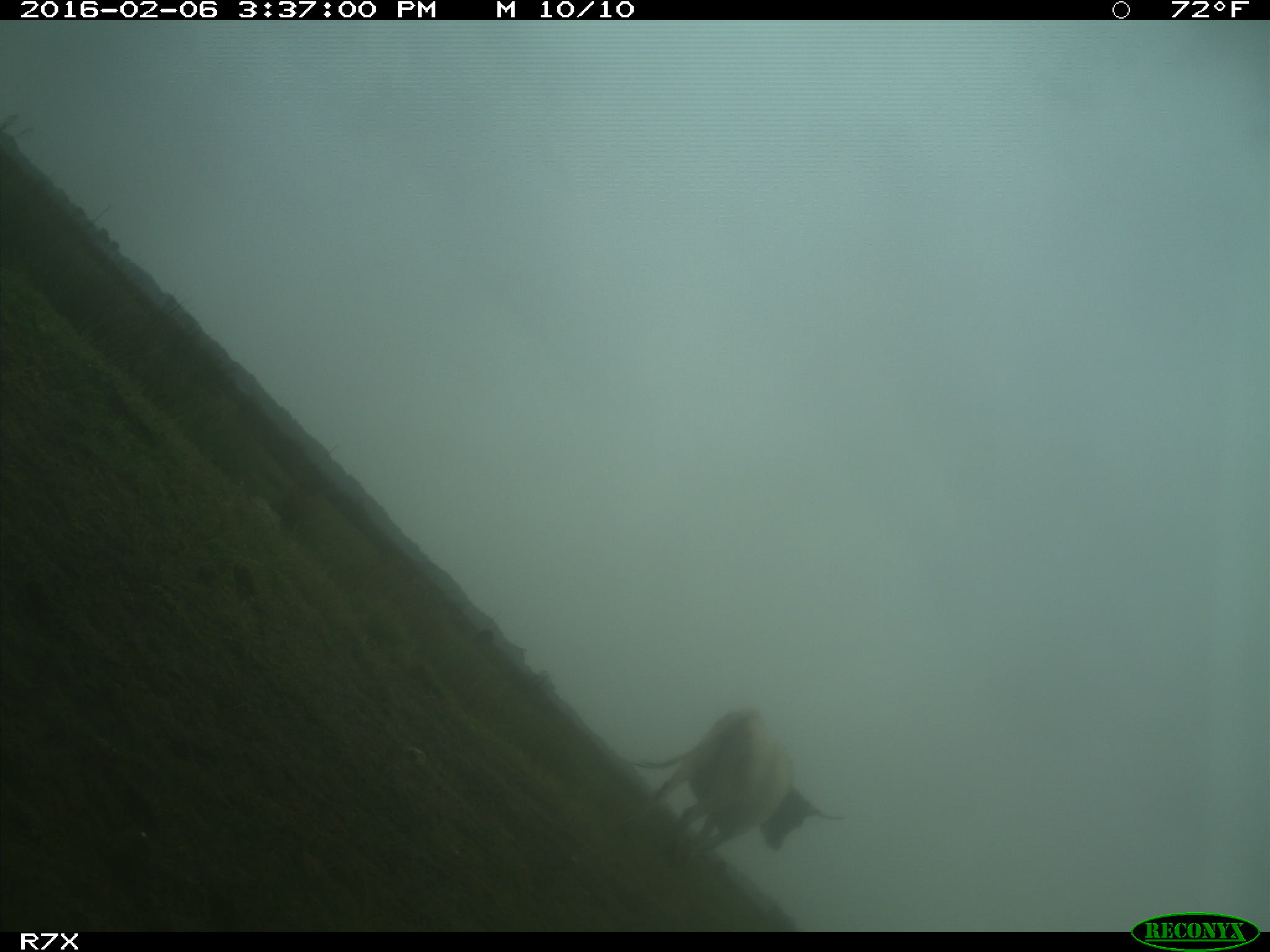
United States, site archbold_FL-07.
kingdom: Animalia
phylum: Chordata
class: Mammalia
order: Artiodactyla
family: Bovidae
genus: Bos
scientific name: Bos taurus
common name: domestic cow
Bos taurus (domestic cow).